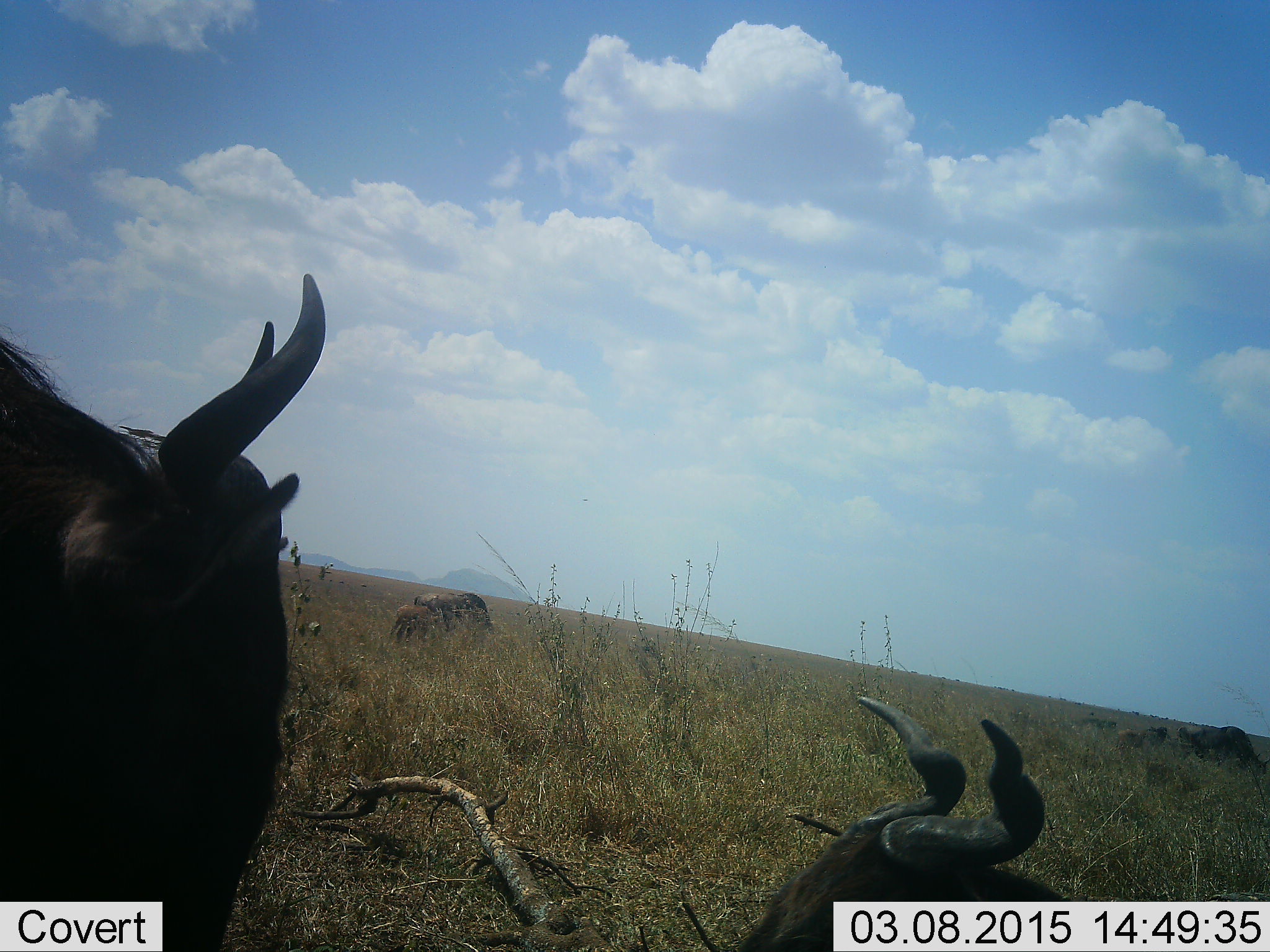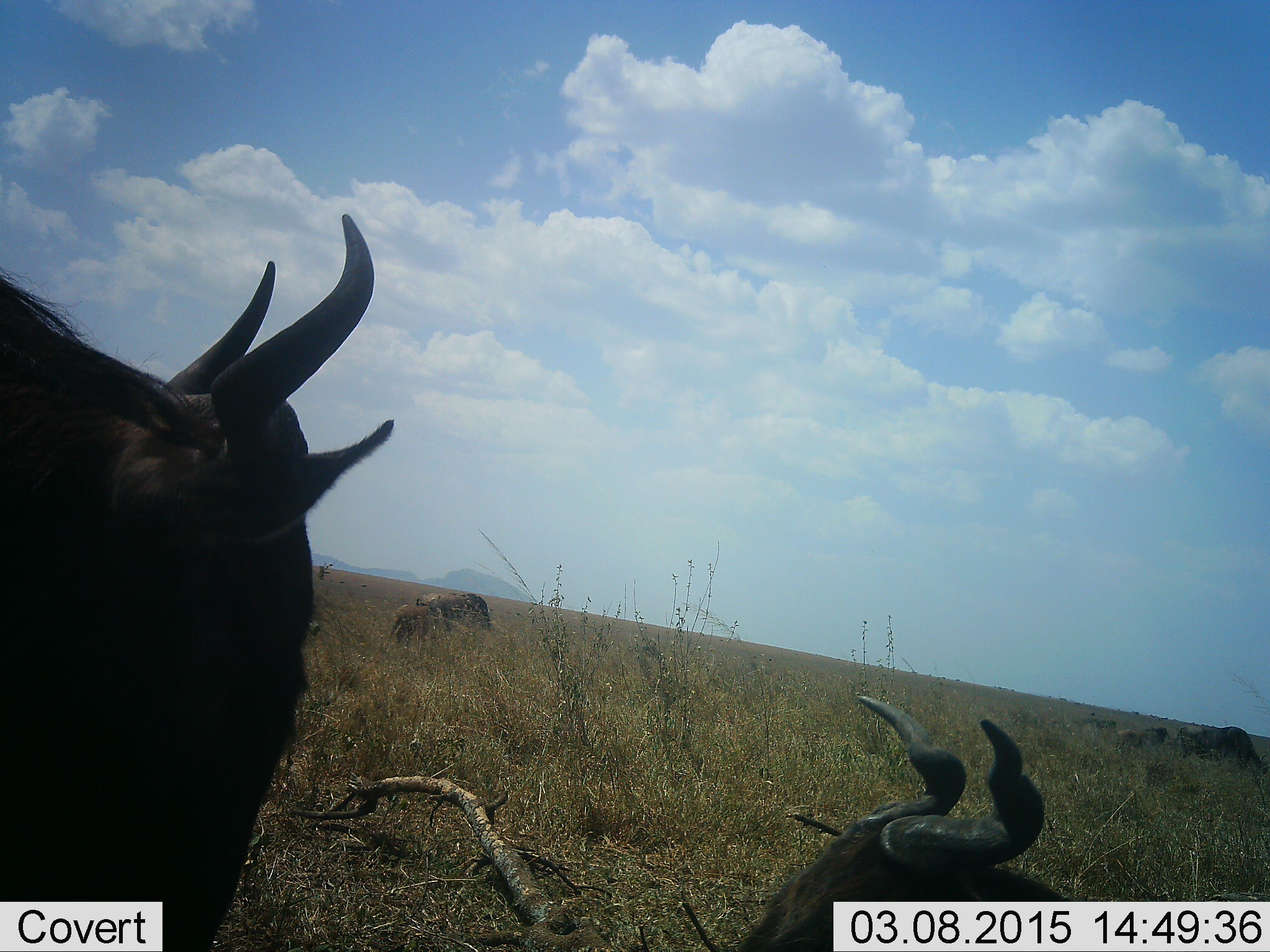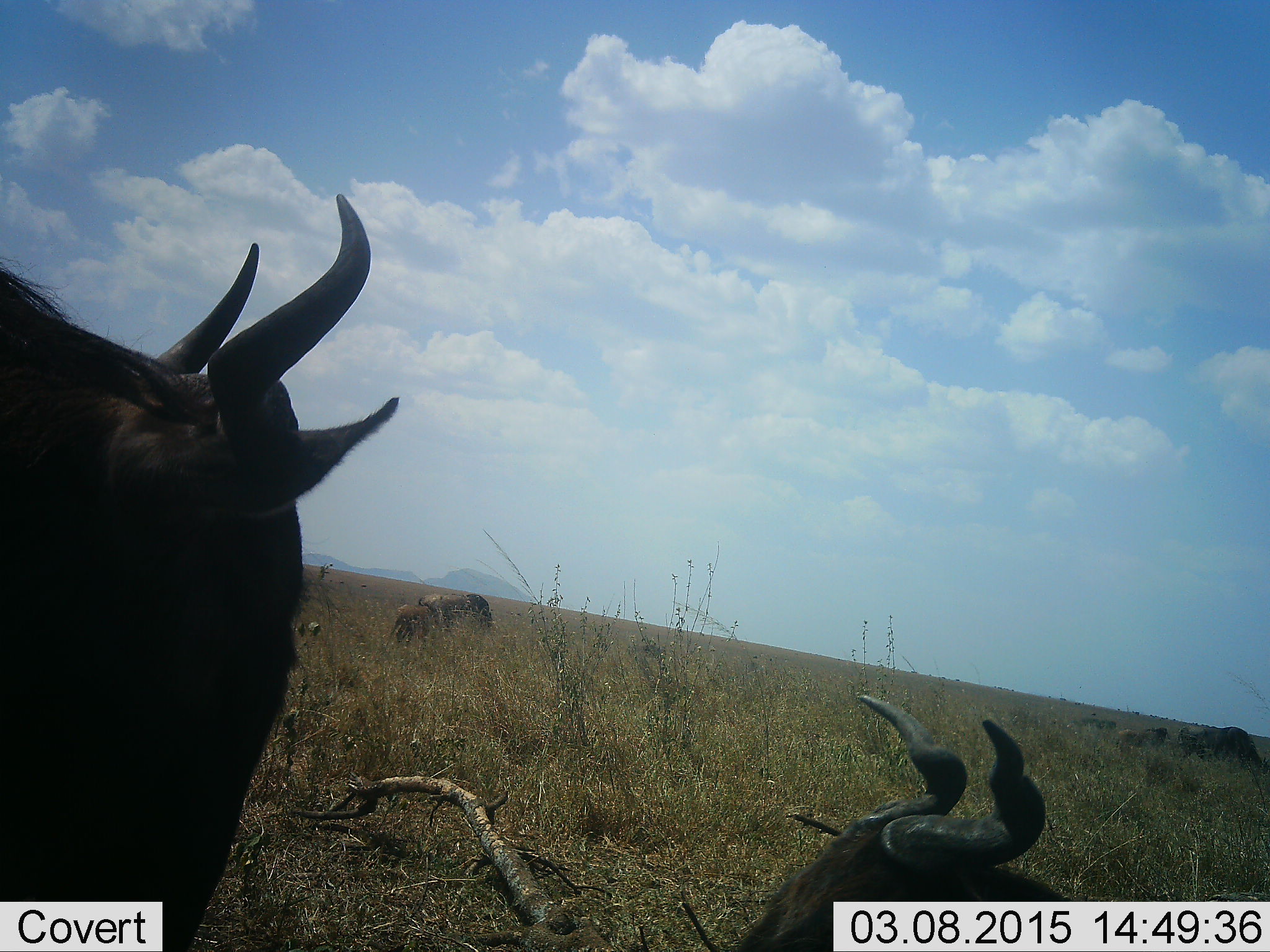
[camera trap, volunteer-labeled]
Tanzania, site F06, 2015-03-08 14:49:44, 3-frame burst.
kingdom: Animalia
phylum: Chordata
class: Mammalia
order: Artiodactyla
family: Bovidae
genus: Connochaetes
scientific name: Connochaetes taurinus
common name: blue wildebeest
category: wildebeest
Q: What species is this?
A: Wildebeest (blue wildebeest) (Connochaetes taurinus).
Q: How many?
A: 6.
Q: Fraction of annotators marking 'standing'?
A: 50%.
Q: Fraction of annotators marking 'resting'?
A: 90%.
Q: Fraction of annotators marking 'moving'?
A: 10%.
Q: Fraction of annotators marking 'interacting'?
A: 0%.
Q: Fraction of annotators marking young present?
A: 30%.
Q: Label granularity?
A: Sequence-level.